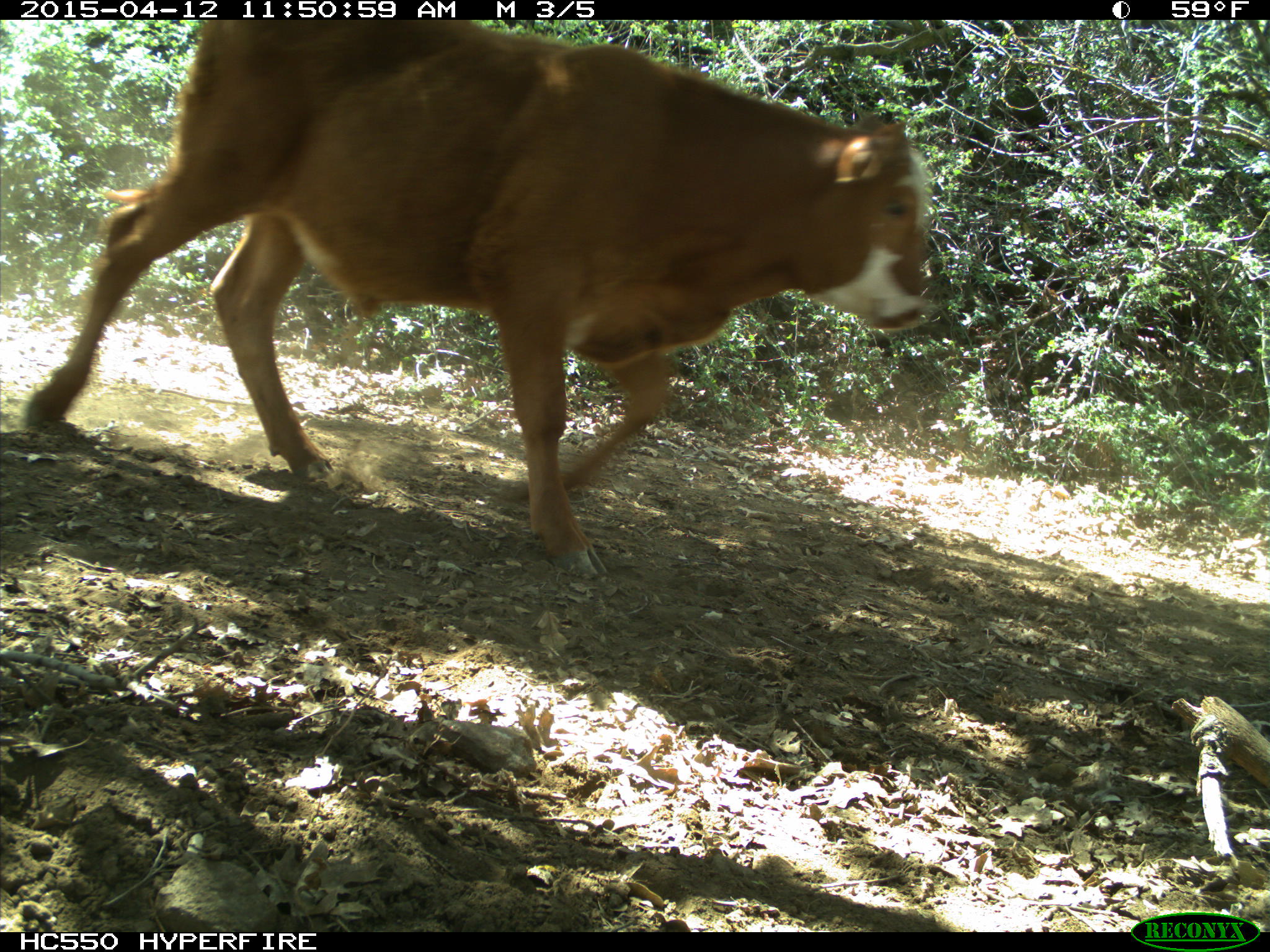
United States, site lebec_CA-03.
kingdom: Animalia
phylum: Chordata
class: Mammalia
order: Artiodactyla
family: Bovidae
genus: Bos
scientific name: Bos taurus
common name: domestic cow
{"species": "Bos taurus (domestic cow)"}